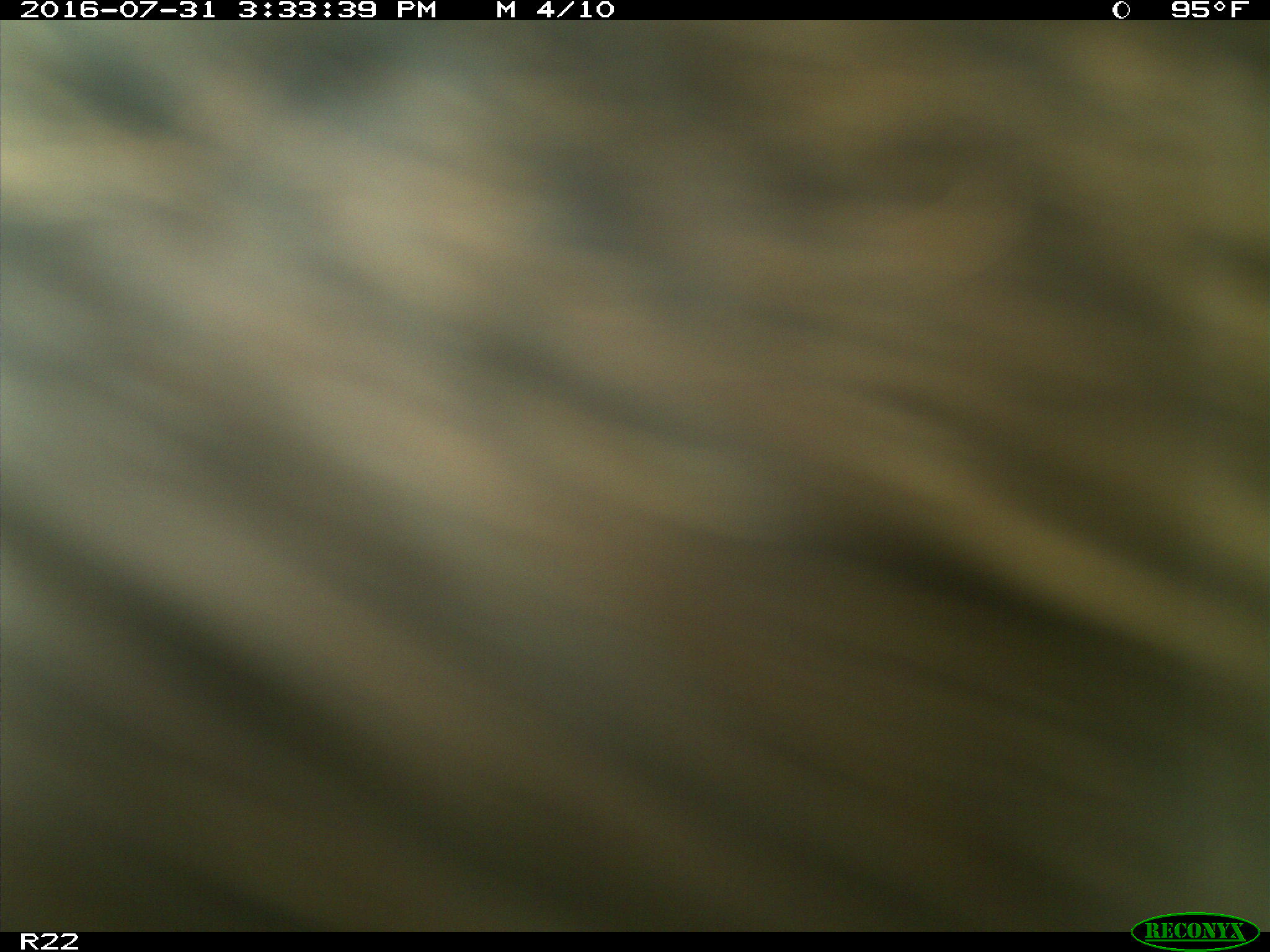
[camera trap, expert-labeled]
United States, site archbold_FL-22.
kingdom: Animalia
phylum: Chordata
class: Mammalia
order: Artiodactyla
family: Bovidae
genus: Bos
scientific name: Bos taurus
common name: domestic cow